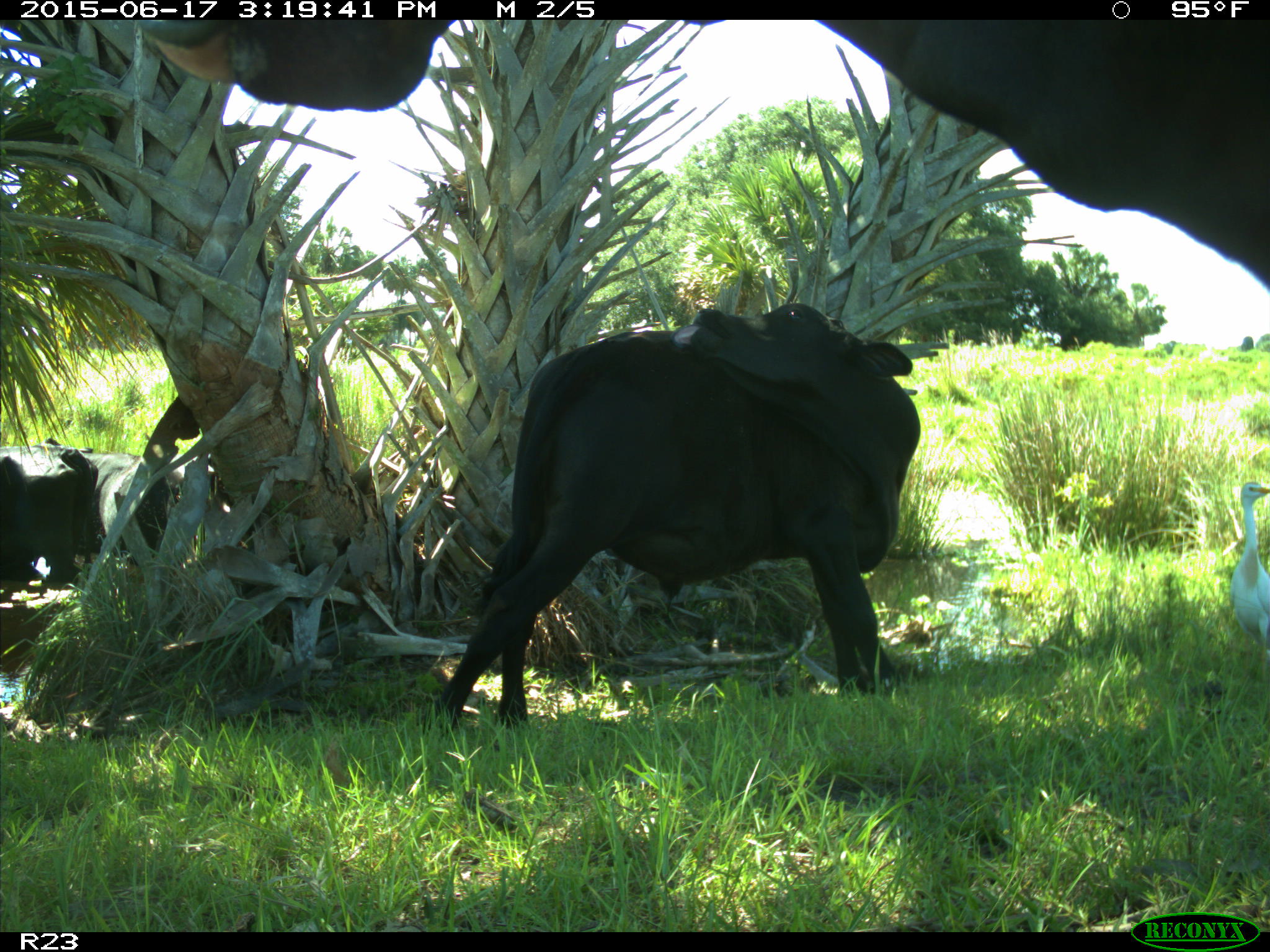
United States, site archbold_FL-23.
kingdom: Animalia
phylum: Chordata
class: Mammalia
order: Artiodactyla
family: Bovidae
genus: Bos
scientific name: Bos taurus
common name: domestic cow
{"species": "Bos taurus (domestic cow)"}